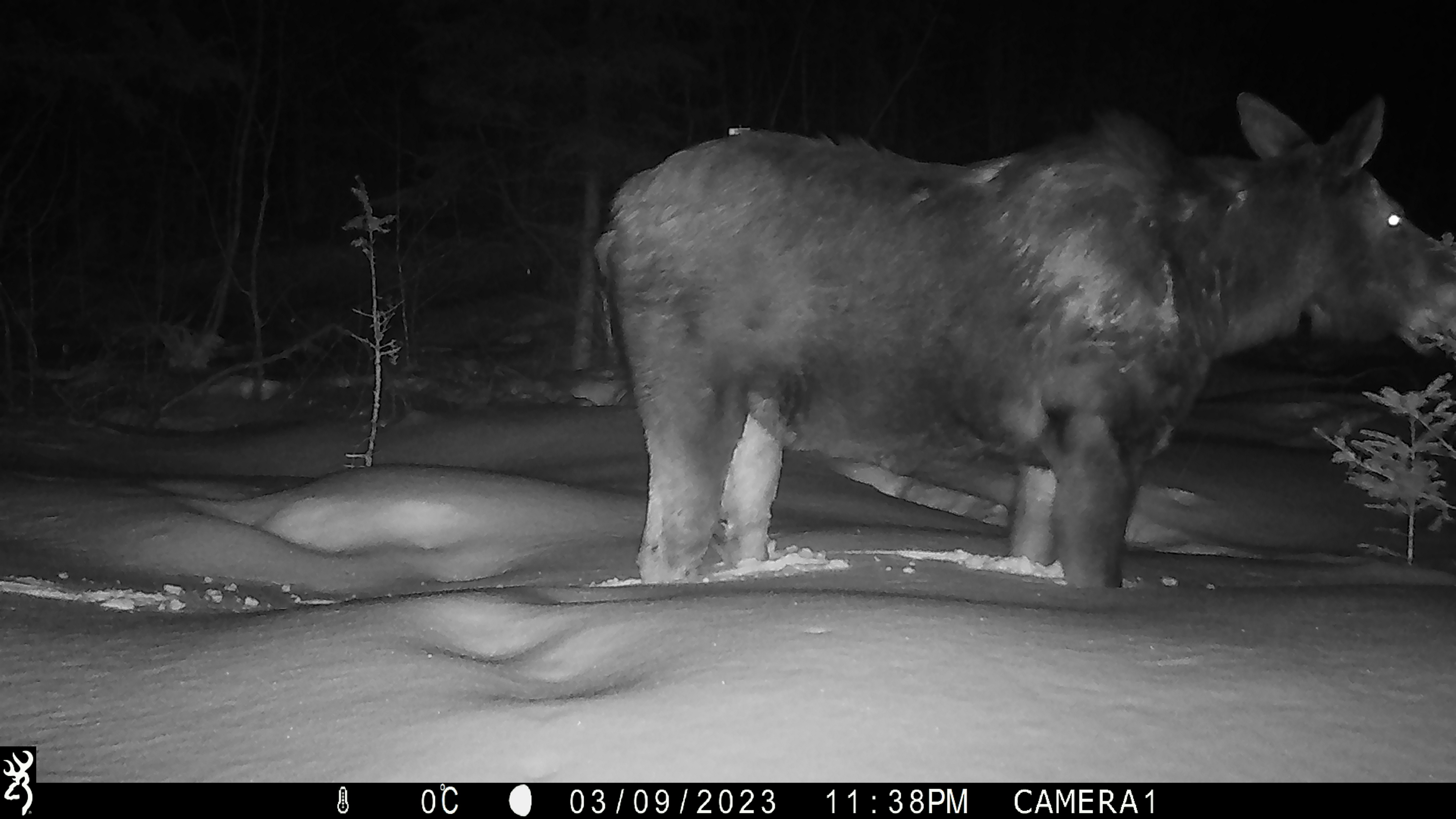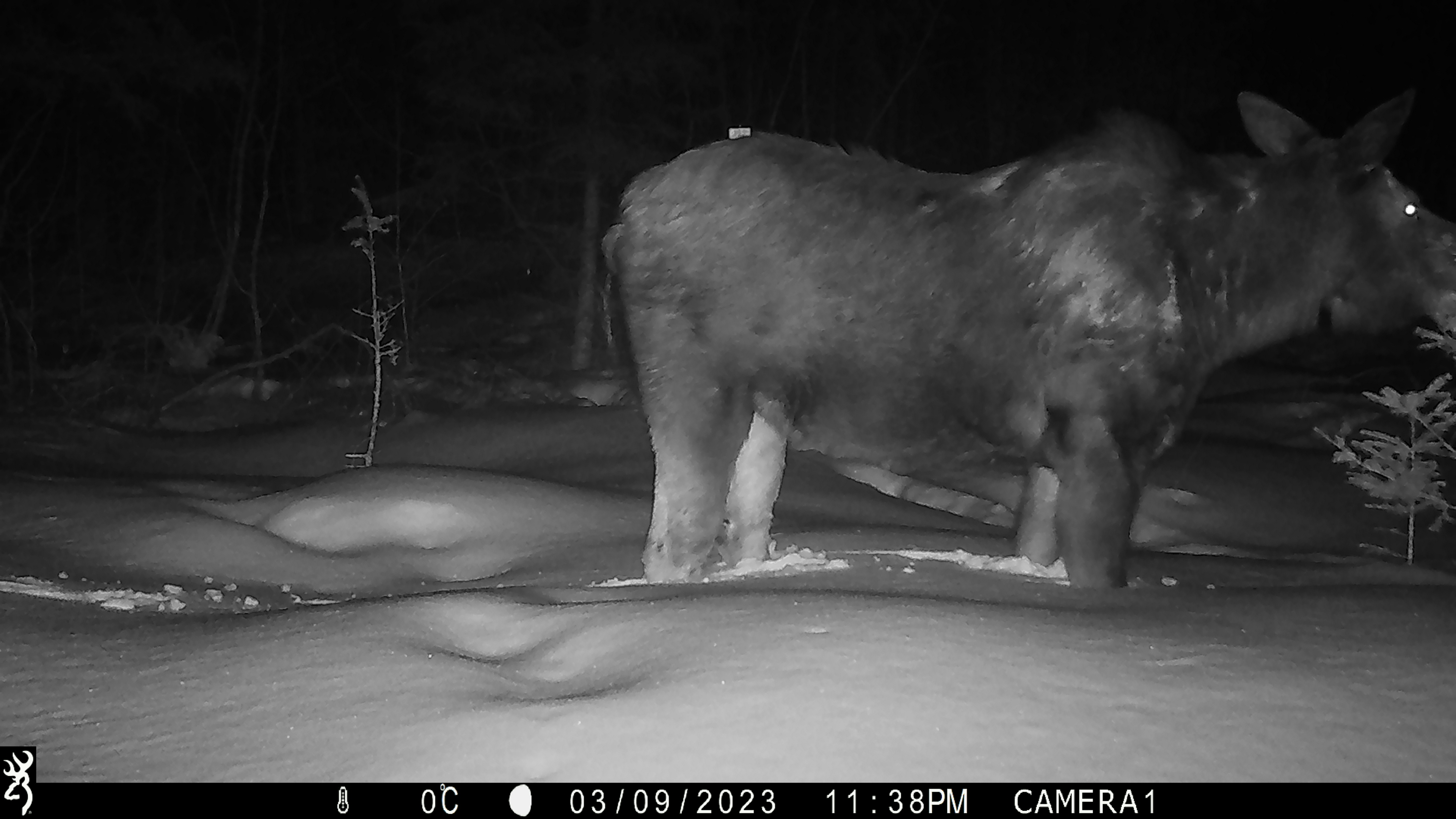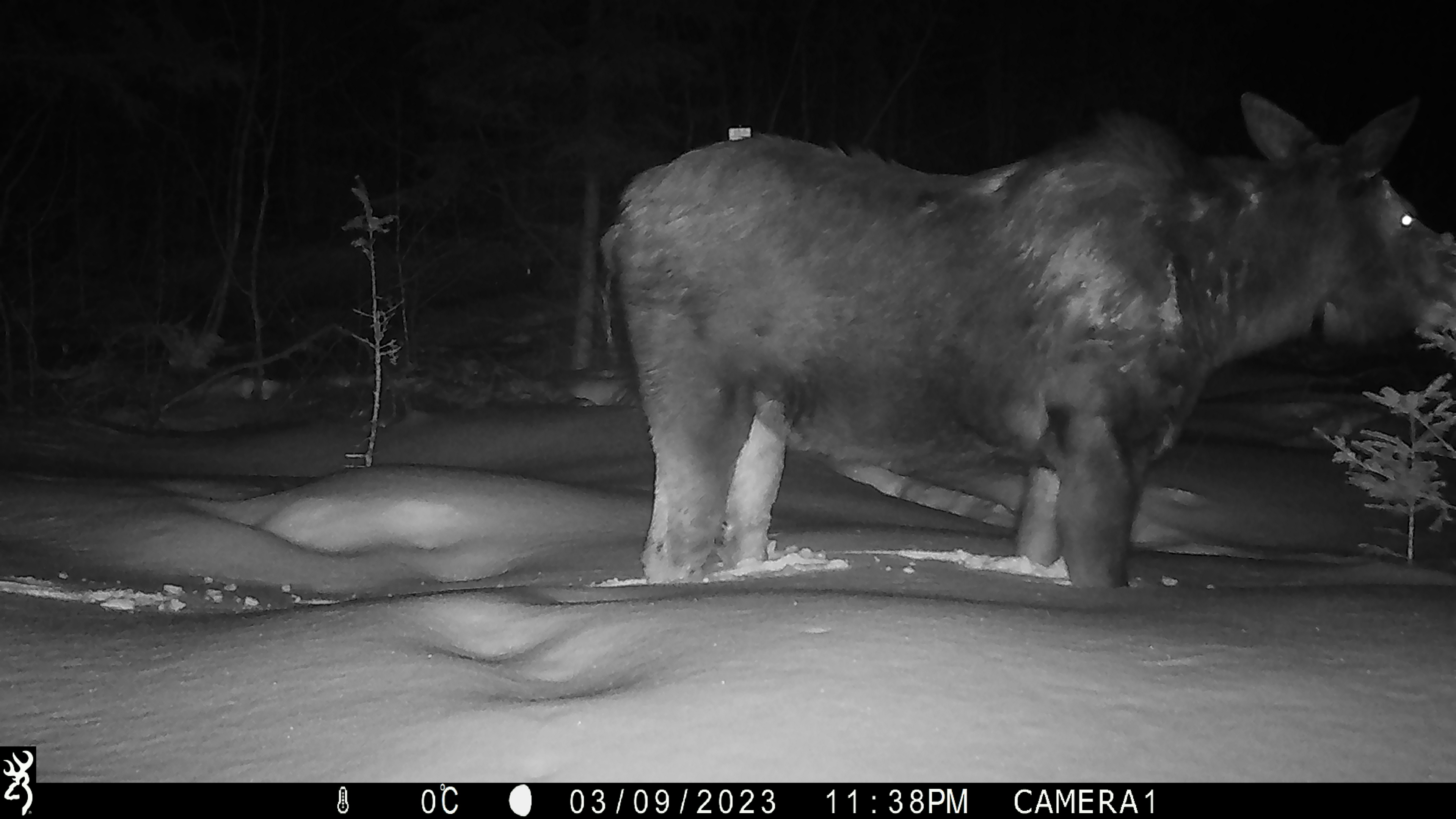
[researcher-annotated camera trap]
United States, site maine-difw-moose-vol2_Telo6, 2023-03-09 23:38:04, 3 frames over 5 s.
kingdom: Animalia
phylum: Chordata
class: Mammalia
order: Artiodactyla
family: Cervidae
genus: Alces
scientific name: Alces alces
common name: moose